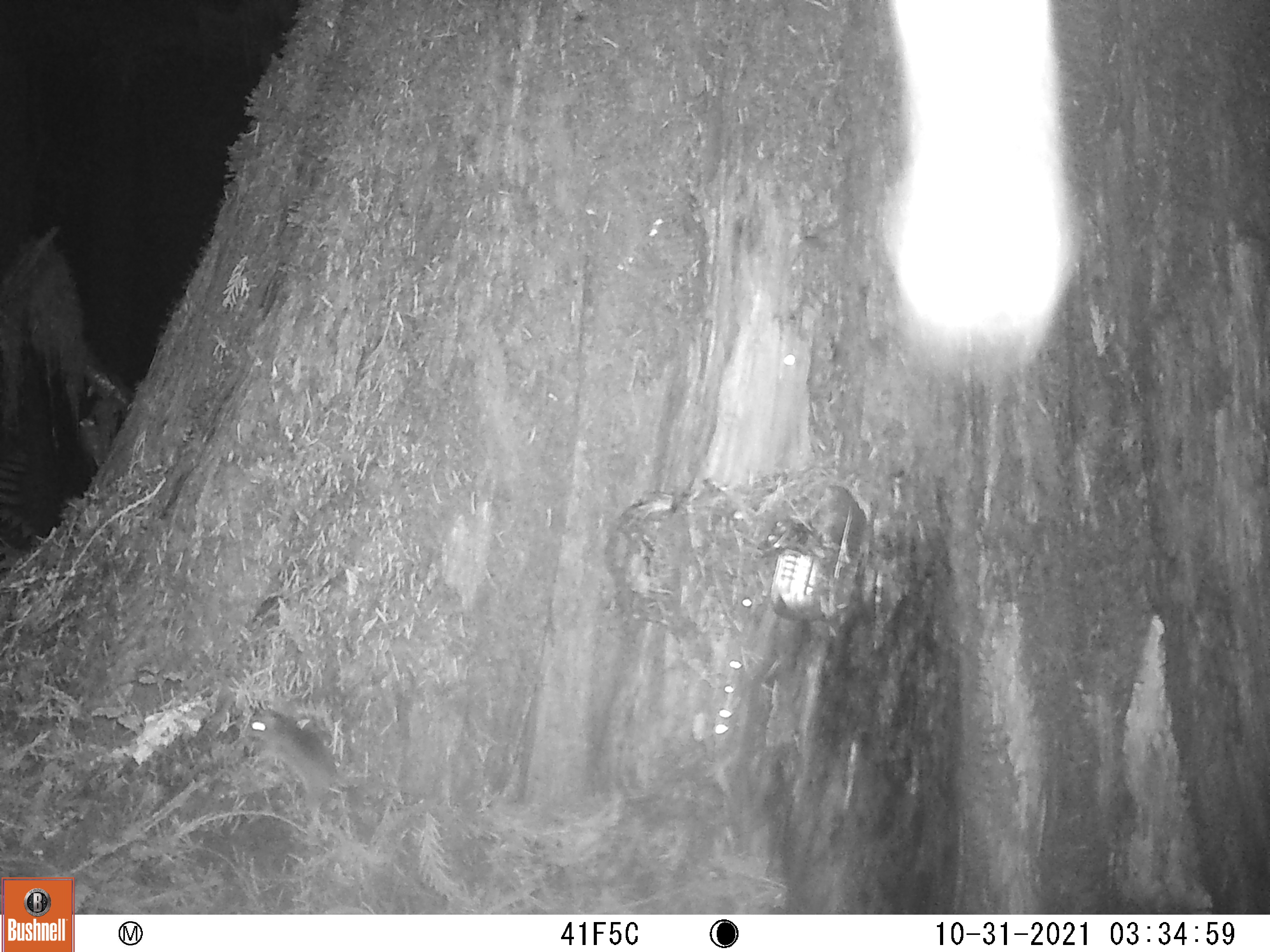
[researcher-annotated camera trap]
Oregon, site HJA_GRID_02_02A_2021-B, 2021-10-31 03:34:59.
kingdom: Animalia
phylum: Chordata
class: Mammalia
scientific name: Mammalia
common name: small mammal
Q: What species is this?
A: Small mammal (Mammalia).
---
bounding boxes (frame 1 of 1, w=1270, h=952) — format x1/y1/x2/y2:
small mammal: 228/685/389/798